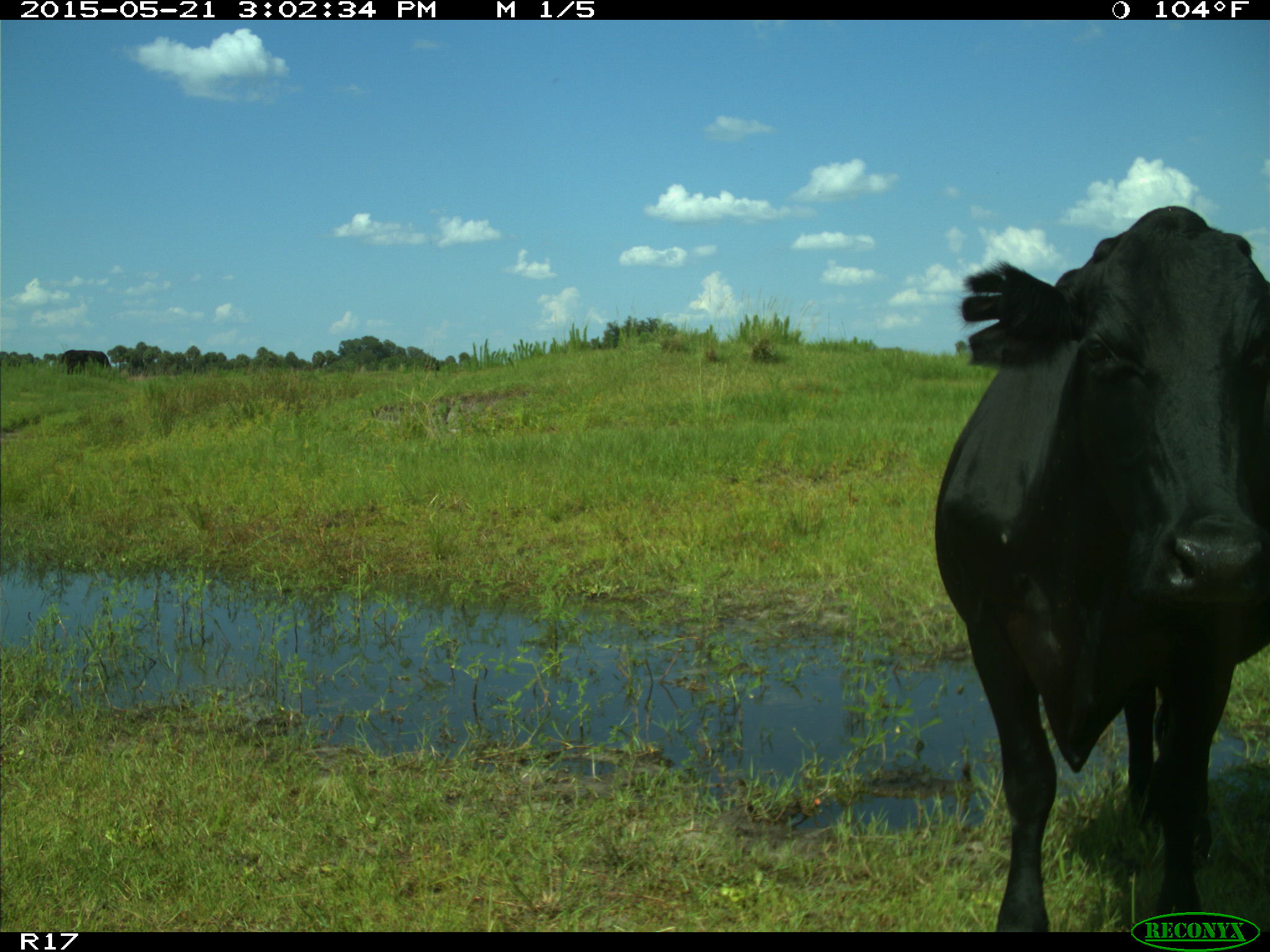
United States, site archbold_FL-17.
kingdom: Animalia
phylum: Chordata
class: Mammalia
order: Artiodactyla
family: Bovidae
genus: Bos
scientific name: Bos taurus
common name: domestic cow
Bos taurus (domestic cow).